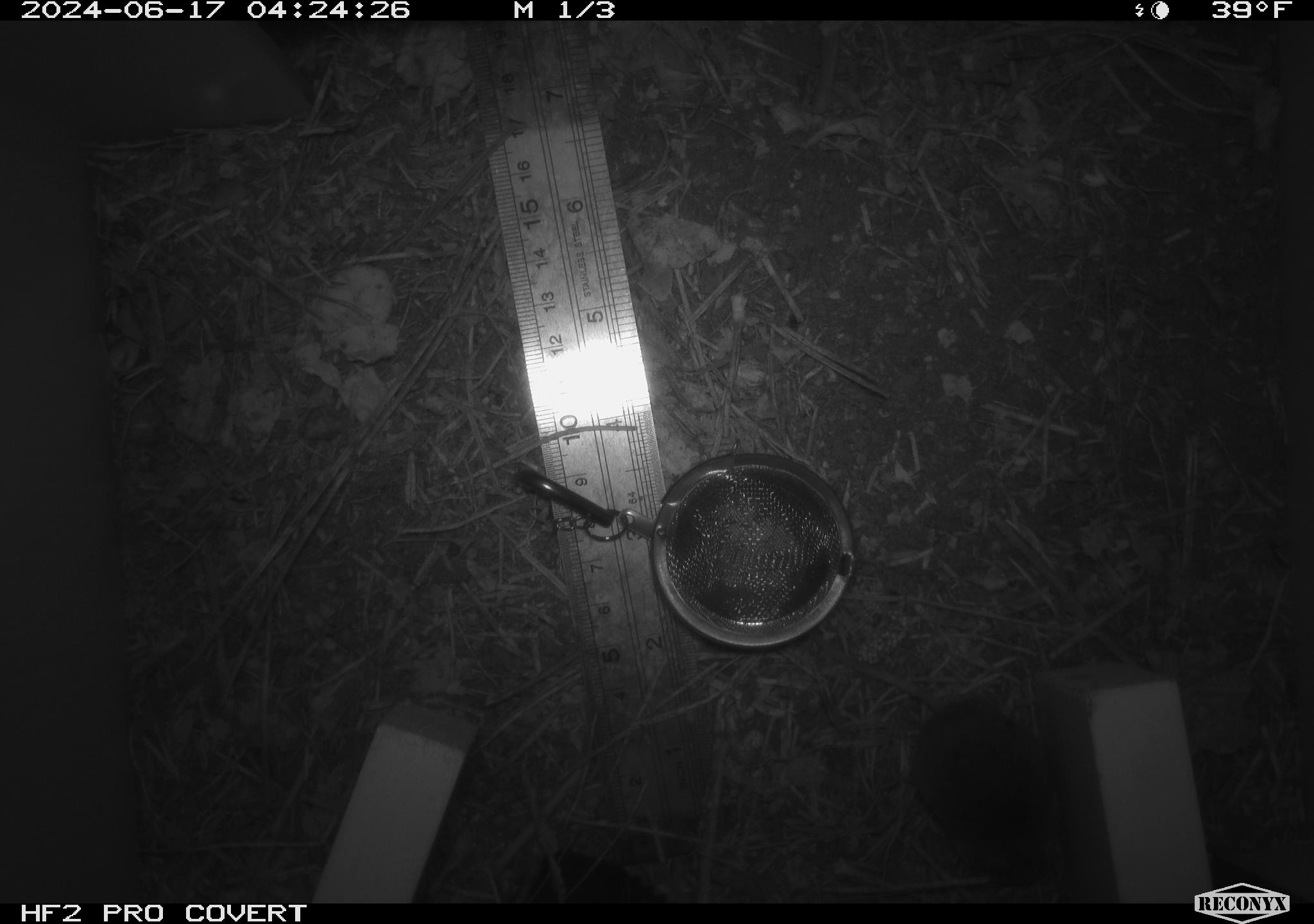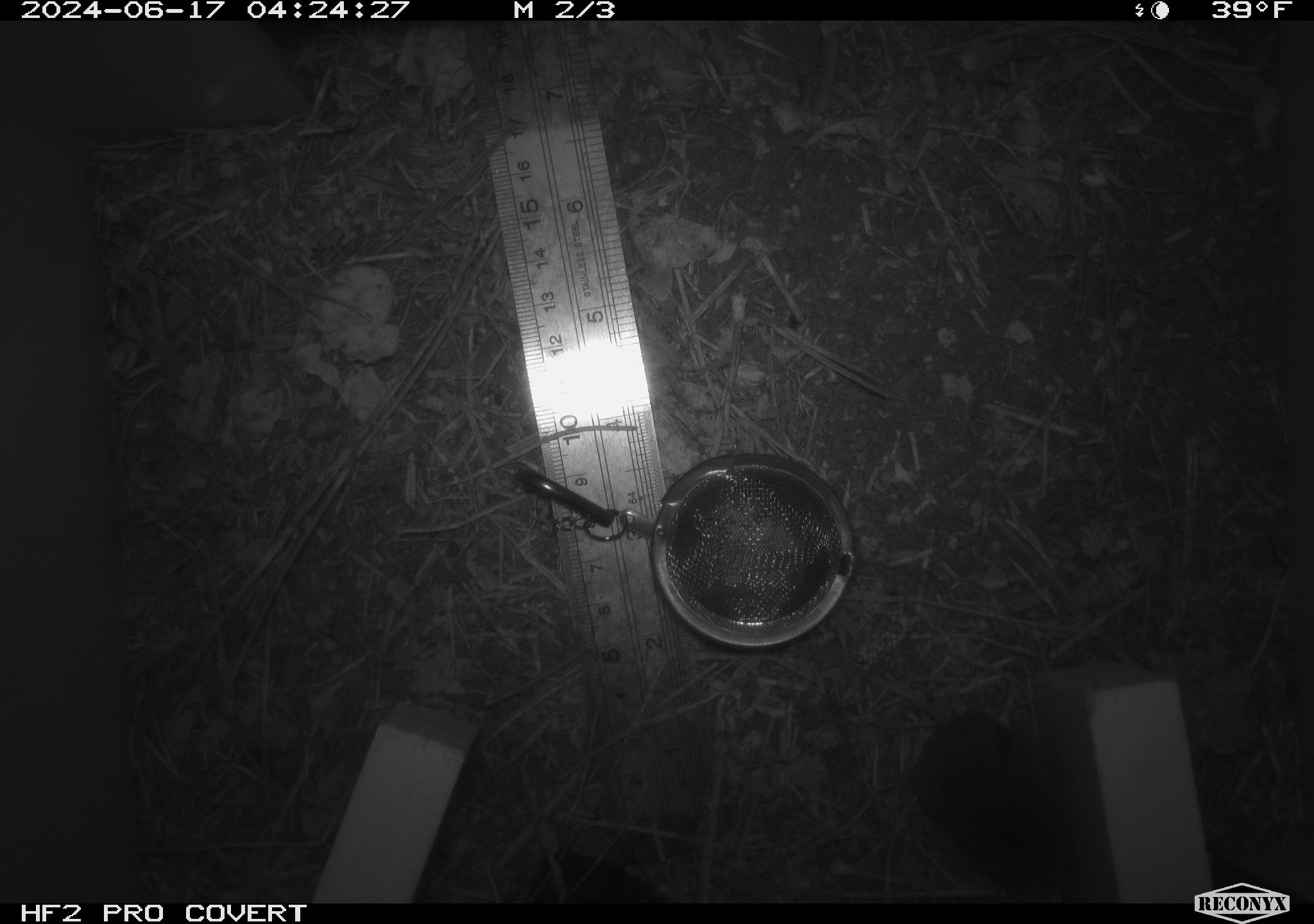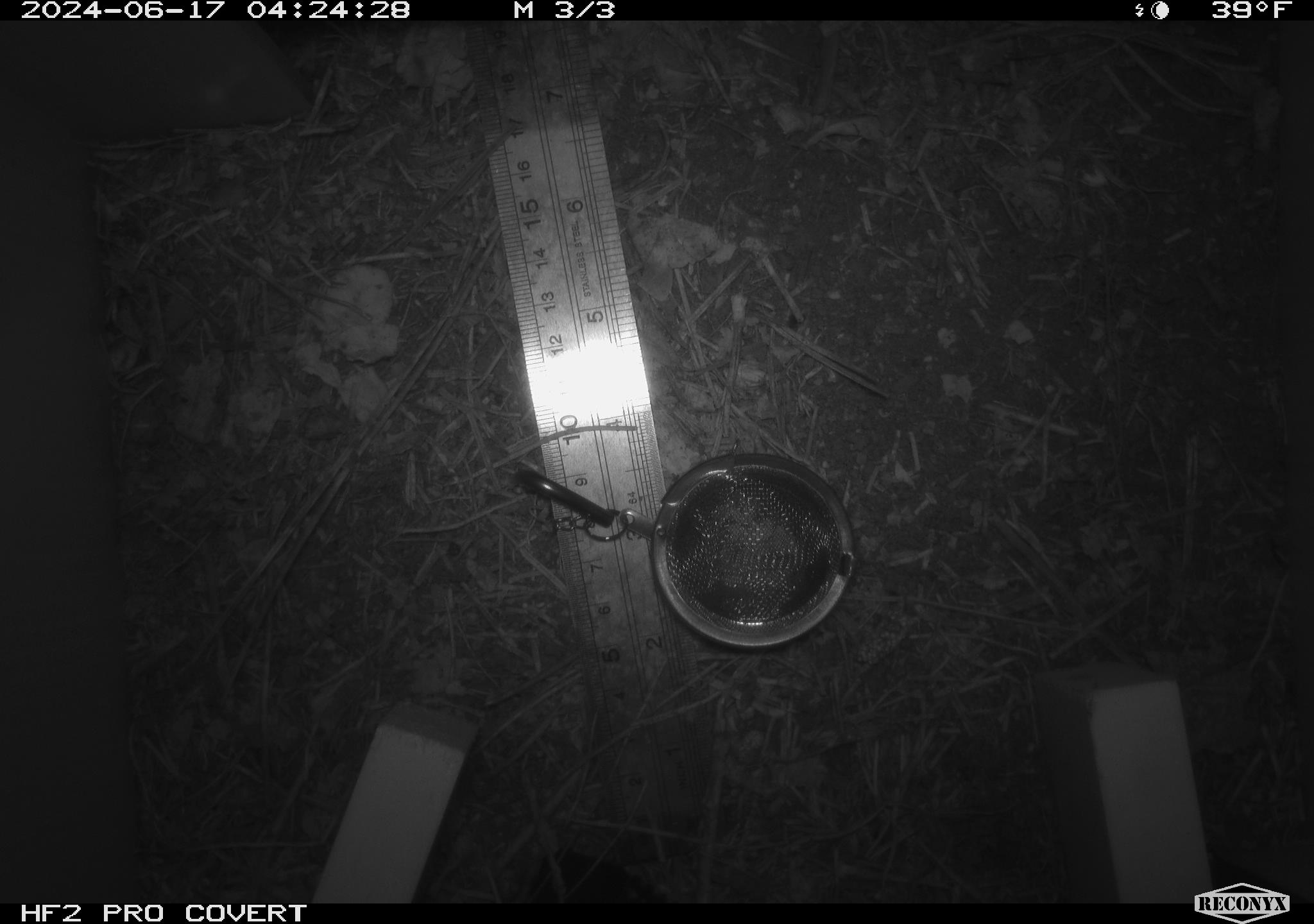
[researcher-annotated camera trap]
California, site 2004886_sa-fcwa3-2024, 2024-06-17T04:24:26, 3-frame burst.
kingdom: Animalia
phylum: Chordata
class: Mammalia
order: Eulipotyphla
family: Soricidae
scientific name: Soricidae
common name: shrews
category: soricidae family